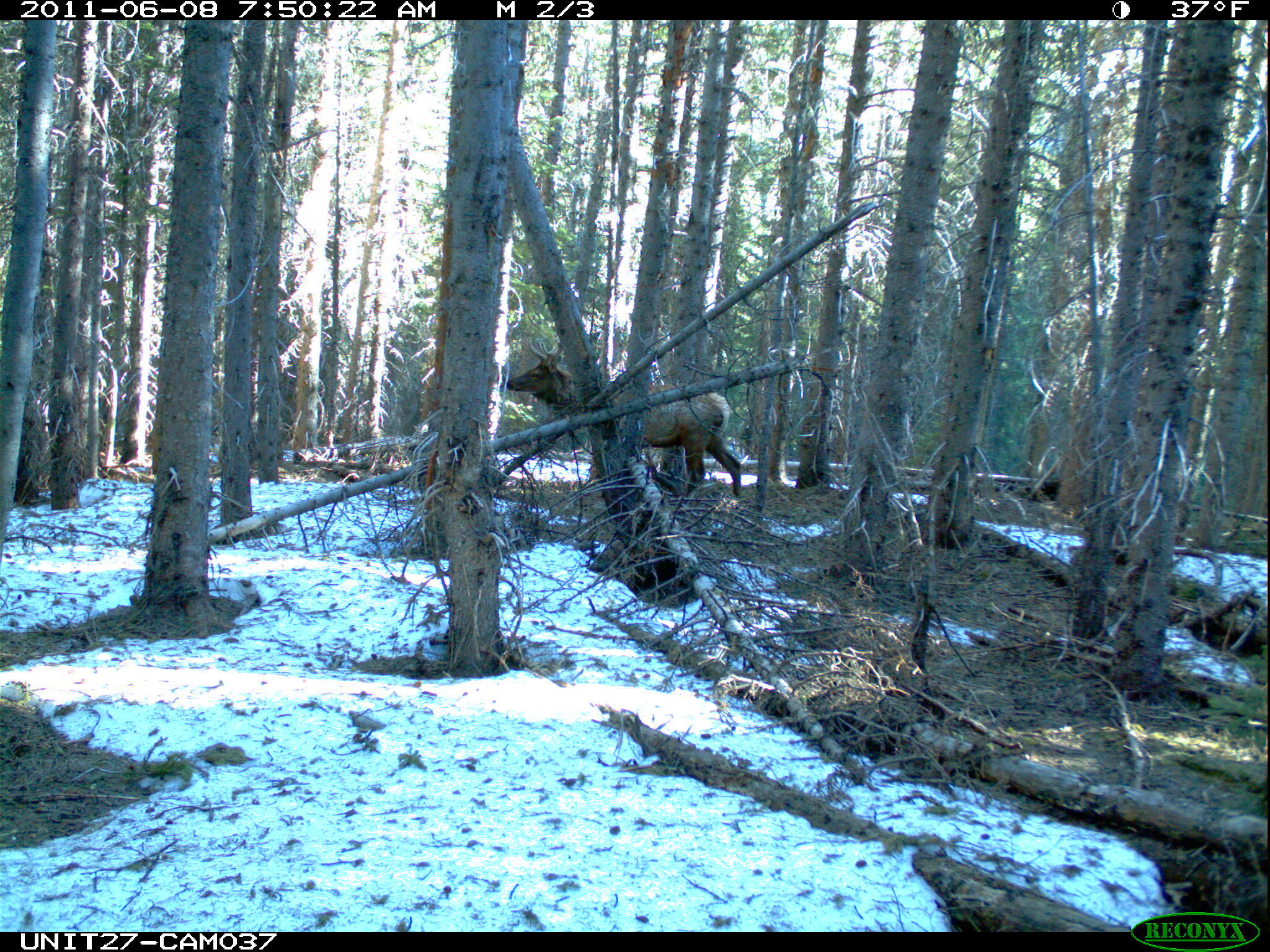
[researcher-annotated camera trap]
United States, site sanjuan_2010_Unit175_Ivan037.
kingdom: Animalia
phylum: Chordata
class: Mammalia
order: Artiodactyla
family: Cervidae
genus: Cervus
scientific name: Cervus elaphus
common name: red deer